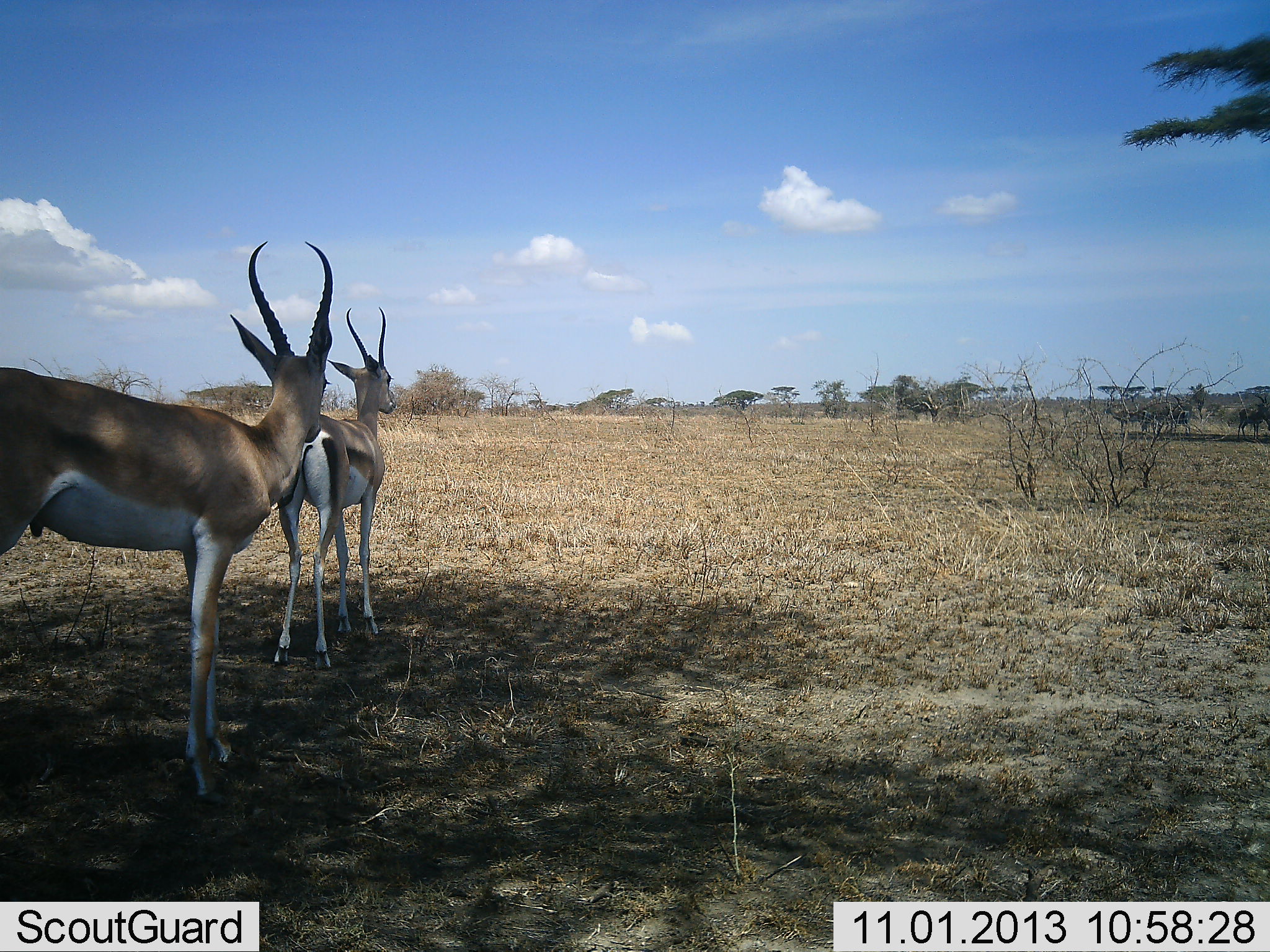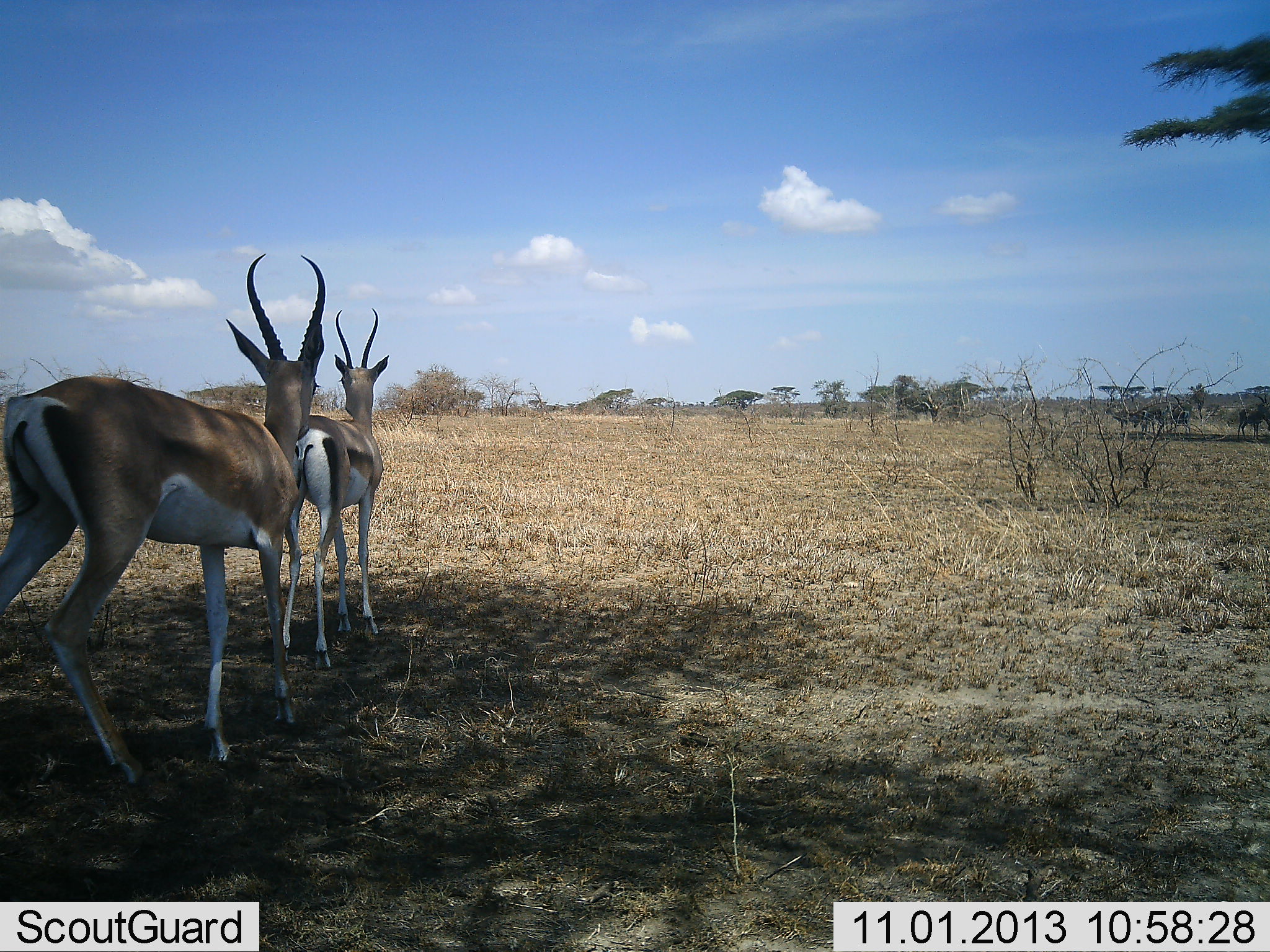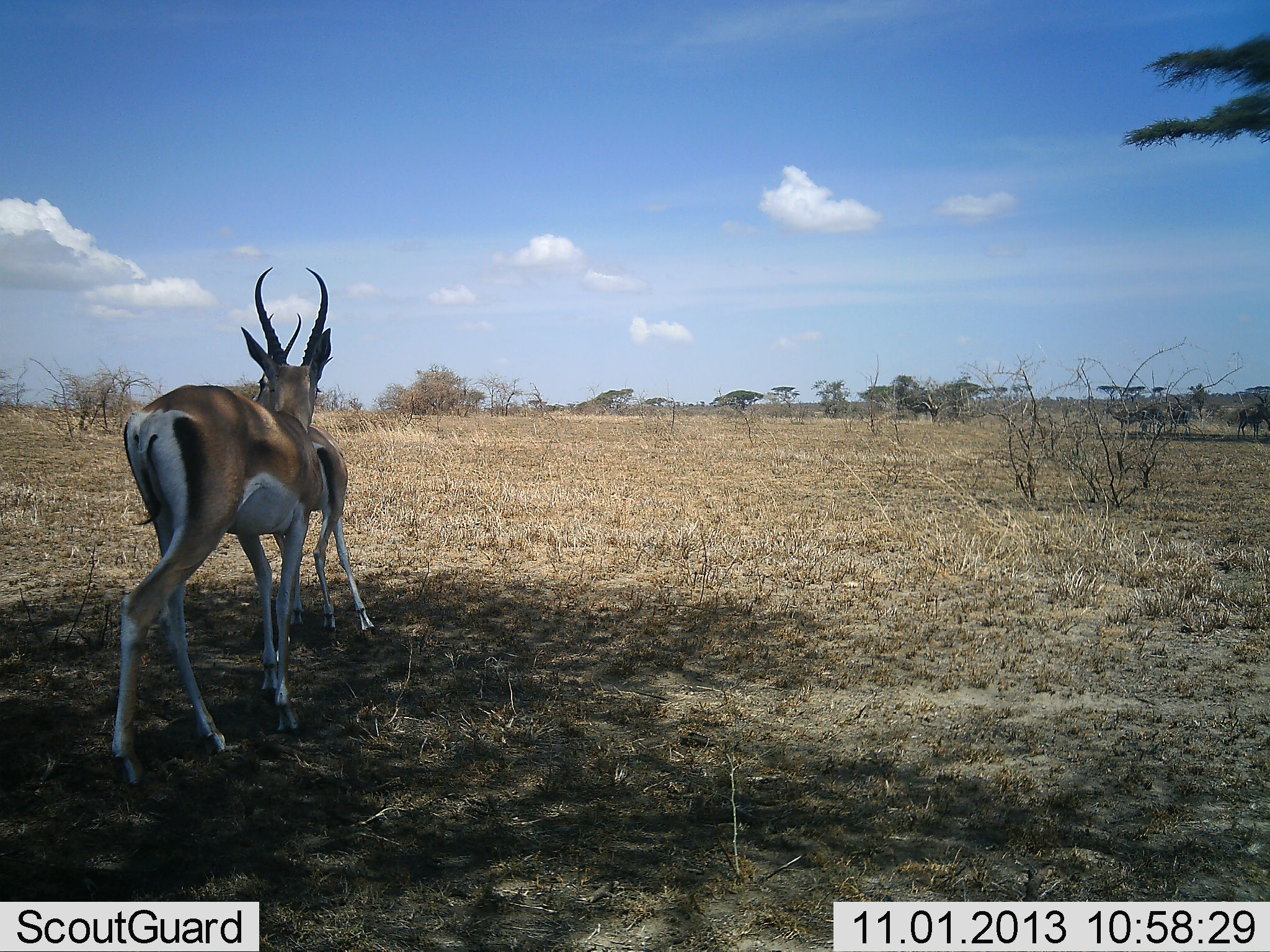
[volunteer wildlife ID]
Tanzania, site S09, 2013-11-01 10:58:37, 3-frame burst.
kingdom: Animalia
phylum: Chordata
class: Mammalia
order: Artiodactyla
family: Bovidae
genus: Nanger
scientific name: Nanger granti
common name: grant's gazelle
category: gazellegrants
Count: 2.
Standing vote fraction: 50%.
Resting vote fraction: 0%.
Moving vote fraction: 40%.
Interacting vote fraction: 20%.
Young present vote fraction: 0%.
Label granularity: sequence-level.